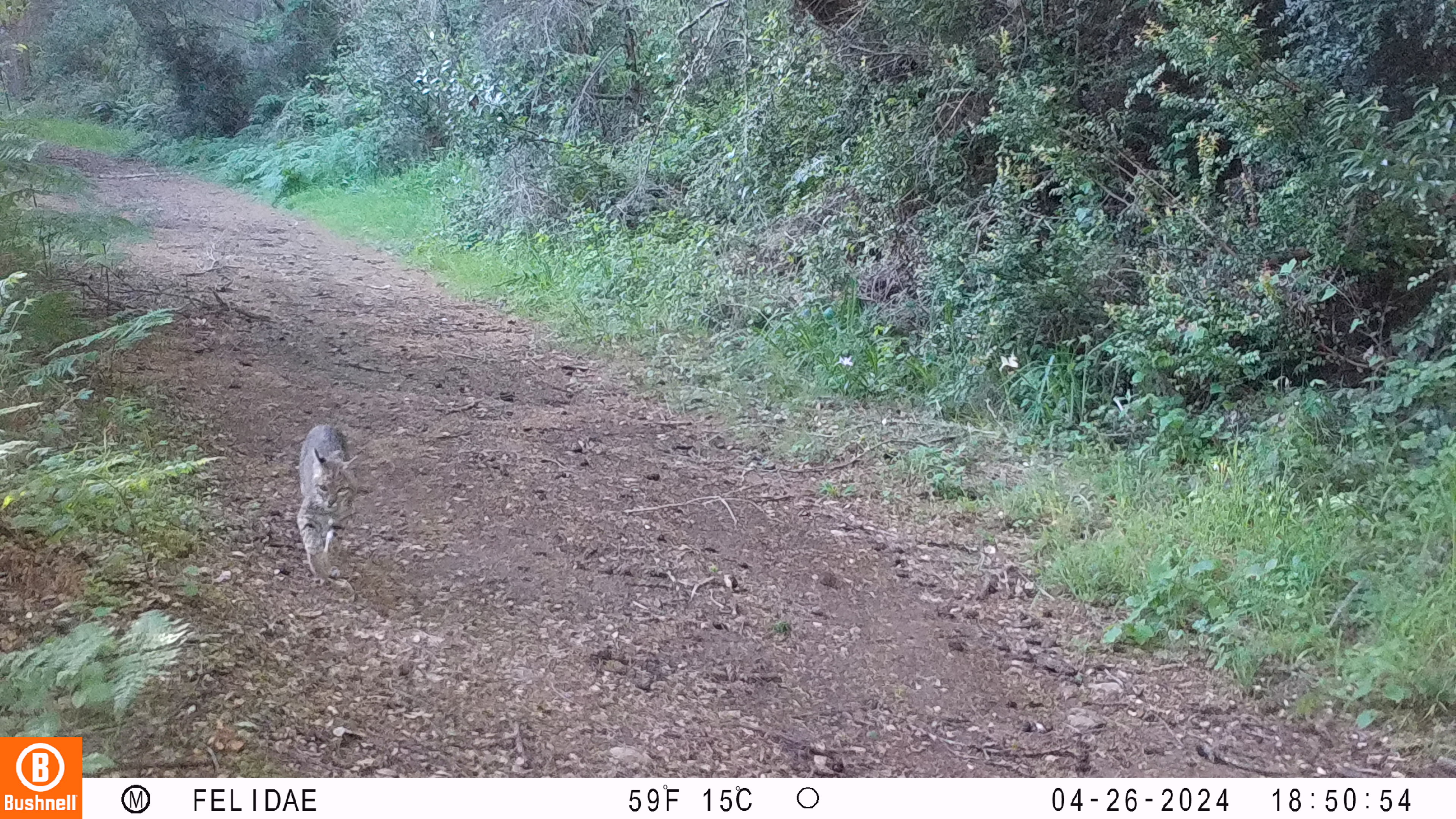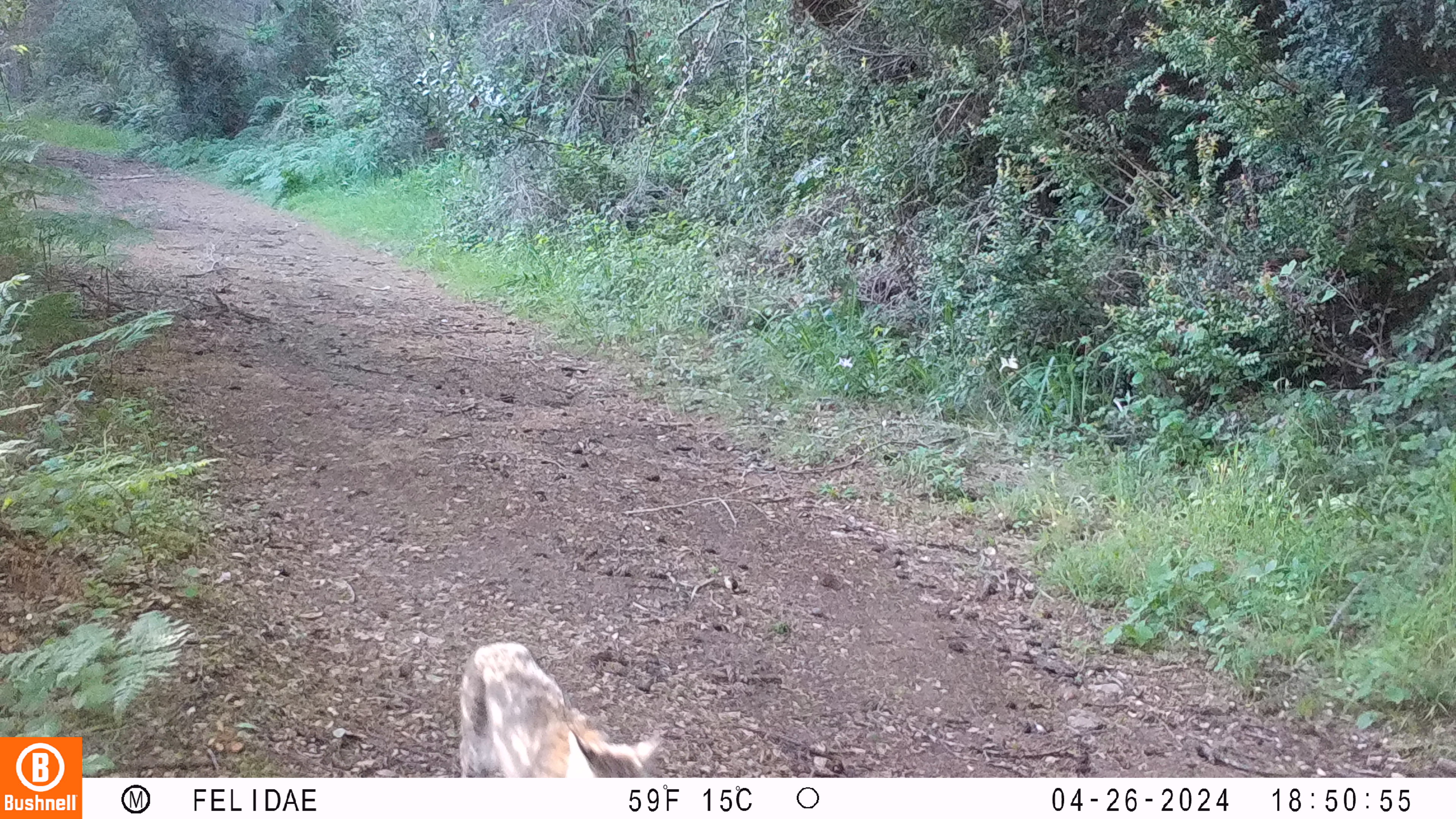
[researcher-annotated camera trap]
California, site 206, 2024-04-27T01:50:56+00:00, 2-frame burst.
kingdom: Animalia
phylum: Chordata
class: Mammalia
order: Carnivora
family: Felidae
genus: Lynx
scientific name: Lynx rufus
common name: bobcat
Bobcat (Lynx rufus).